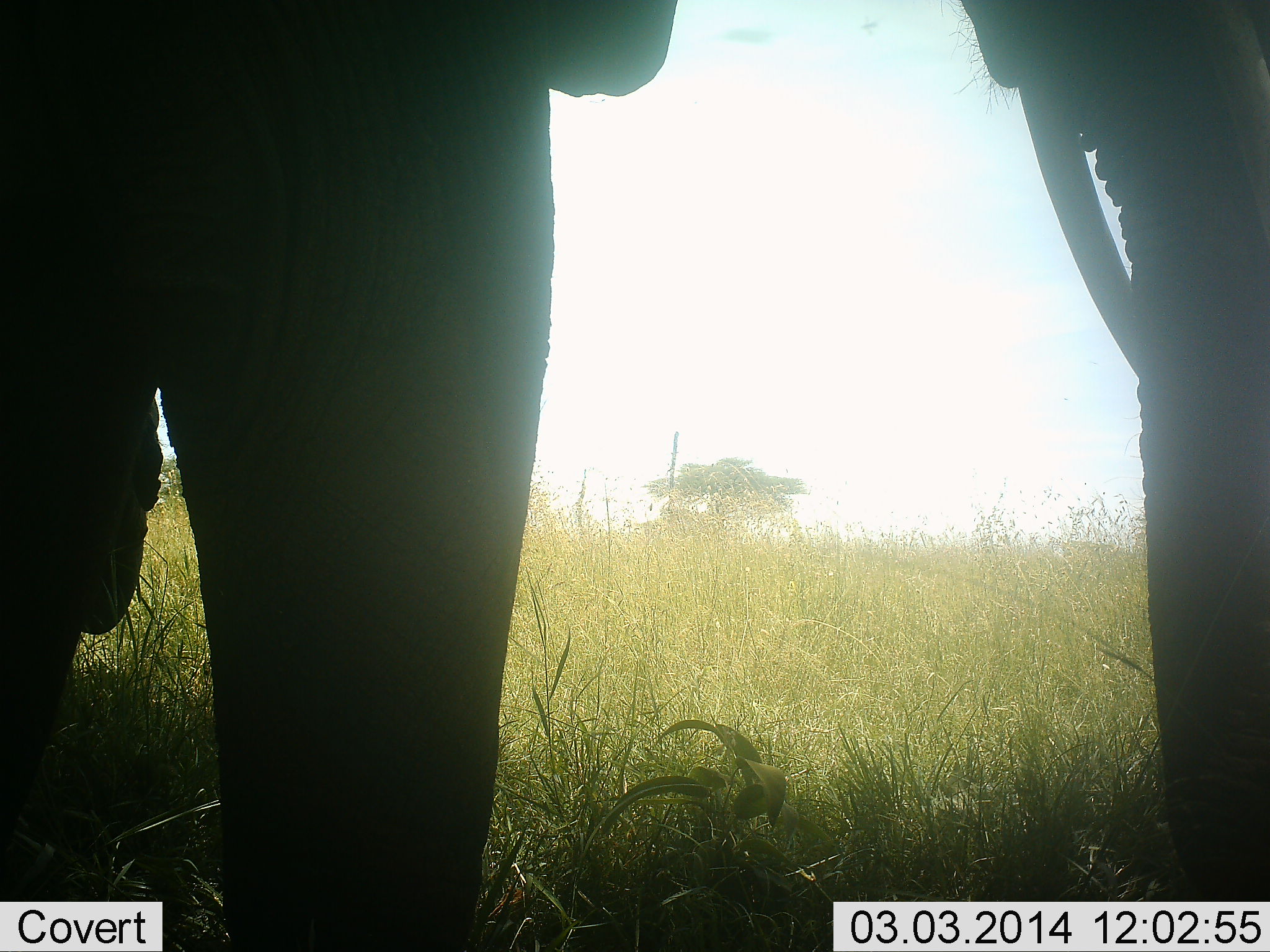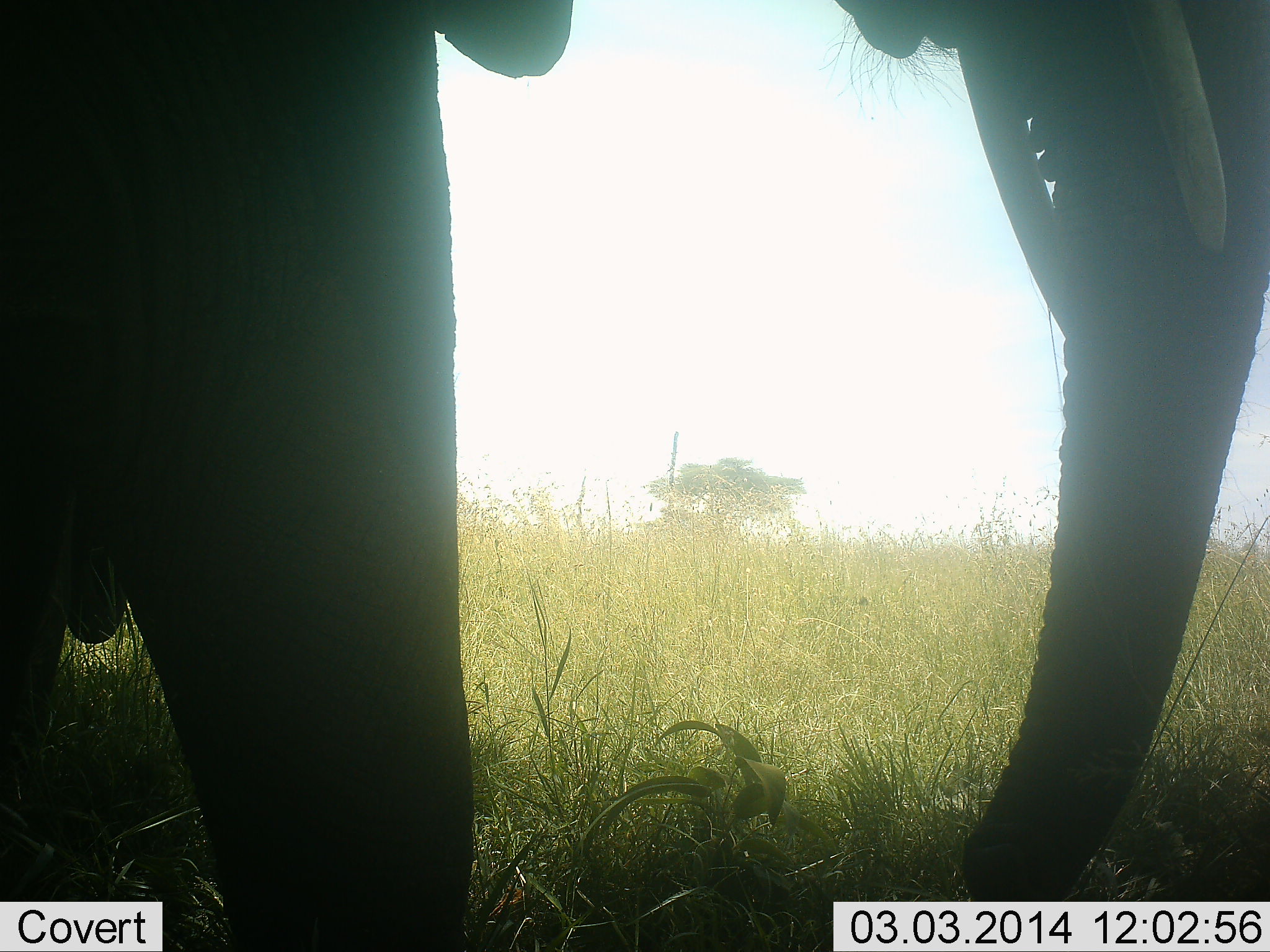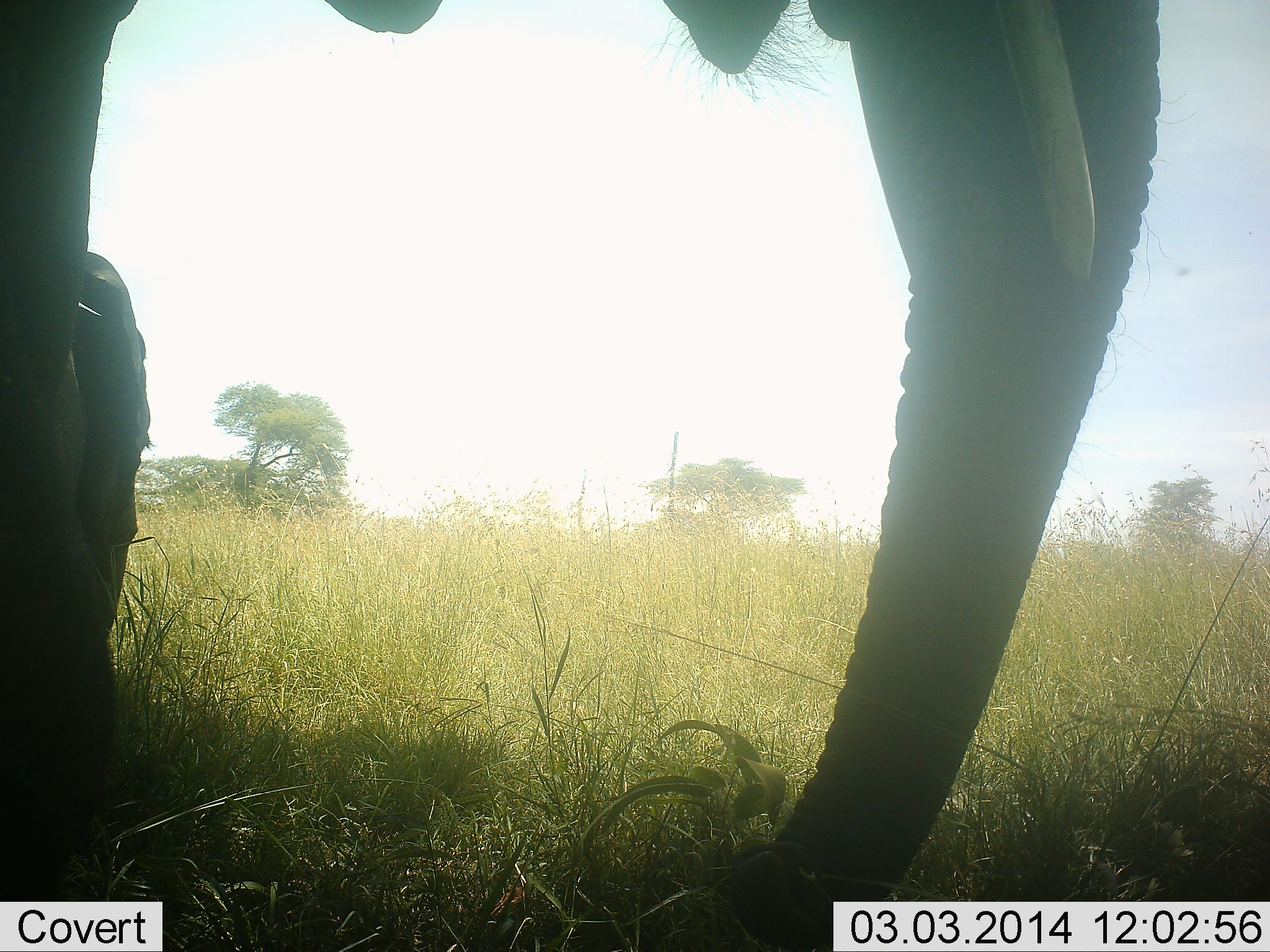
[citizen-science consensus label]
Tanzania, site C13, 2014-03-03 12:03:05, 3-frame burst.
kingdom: Animalia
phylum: Chordata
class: Mammalia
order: Proboscidea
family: Elephantidae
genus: Loxodonta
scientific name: Loxodonta africana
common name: african bush elephant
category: elephant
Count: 1.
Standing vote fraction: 40%.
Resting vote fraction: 0%.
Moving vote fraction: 60%.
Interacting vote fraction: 0%.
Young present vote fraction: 0%.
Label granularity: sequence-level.